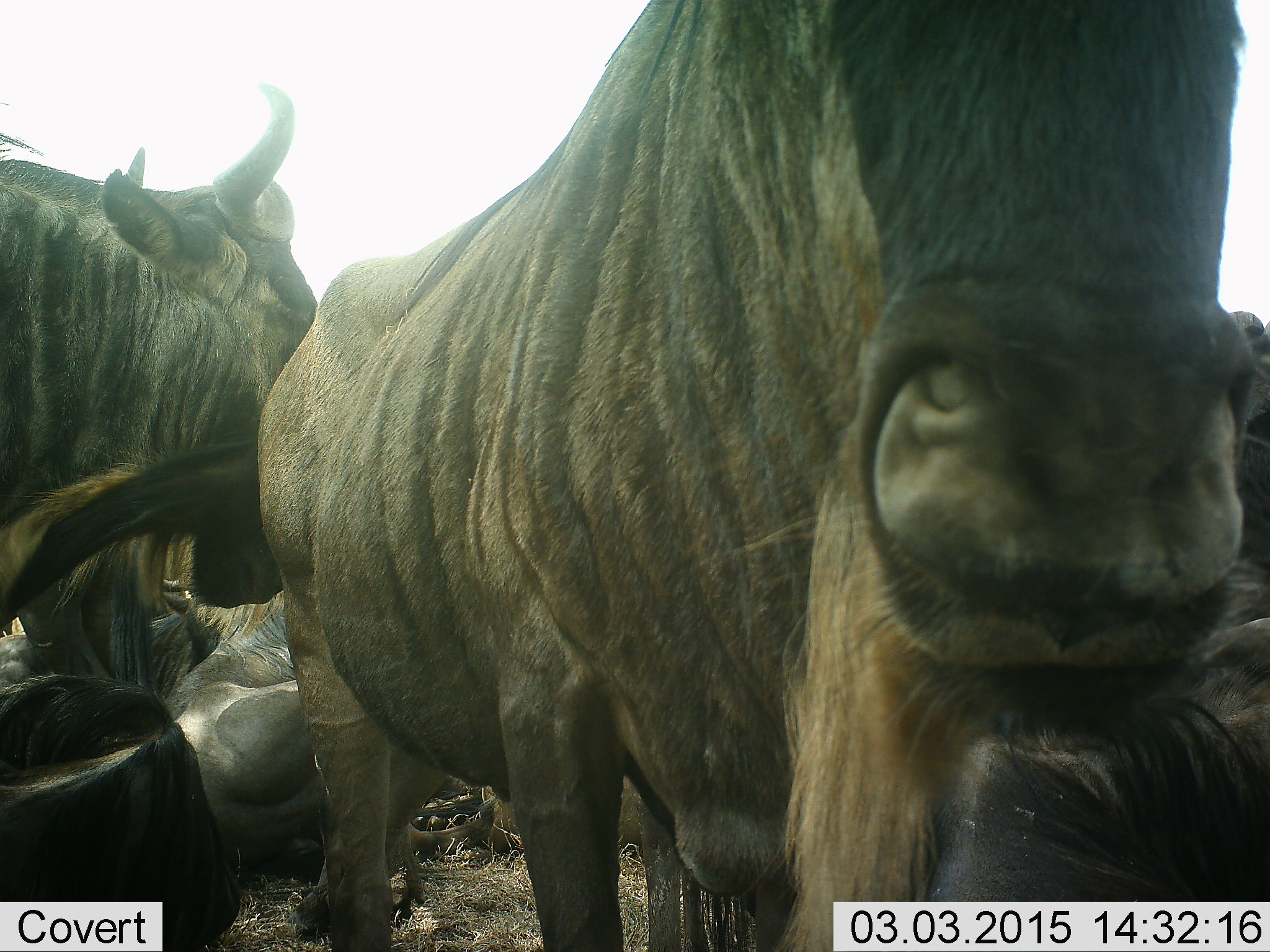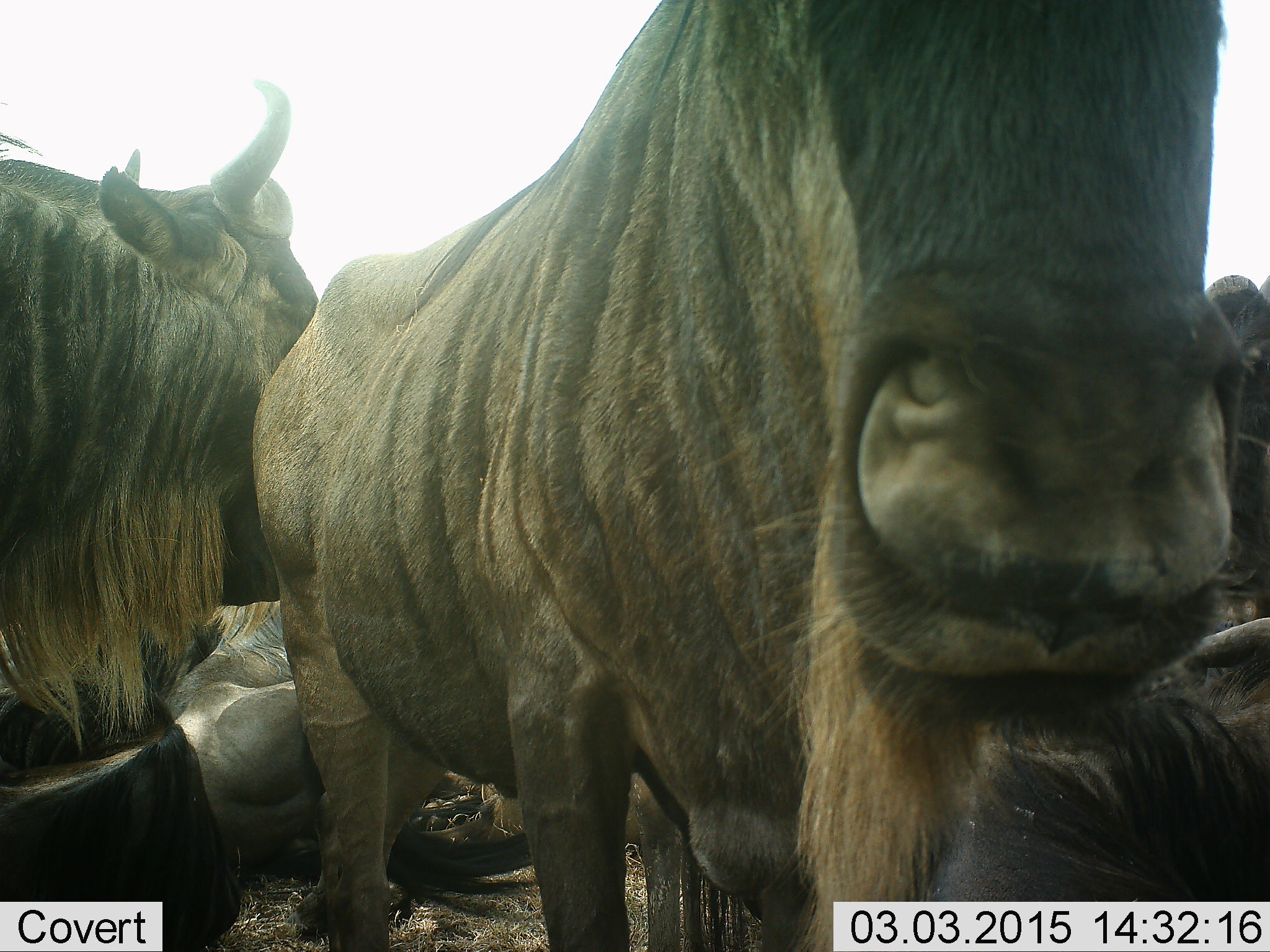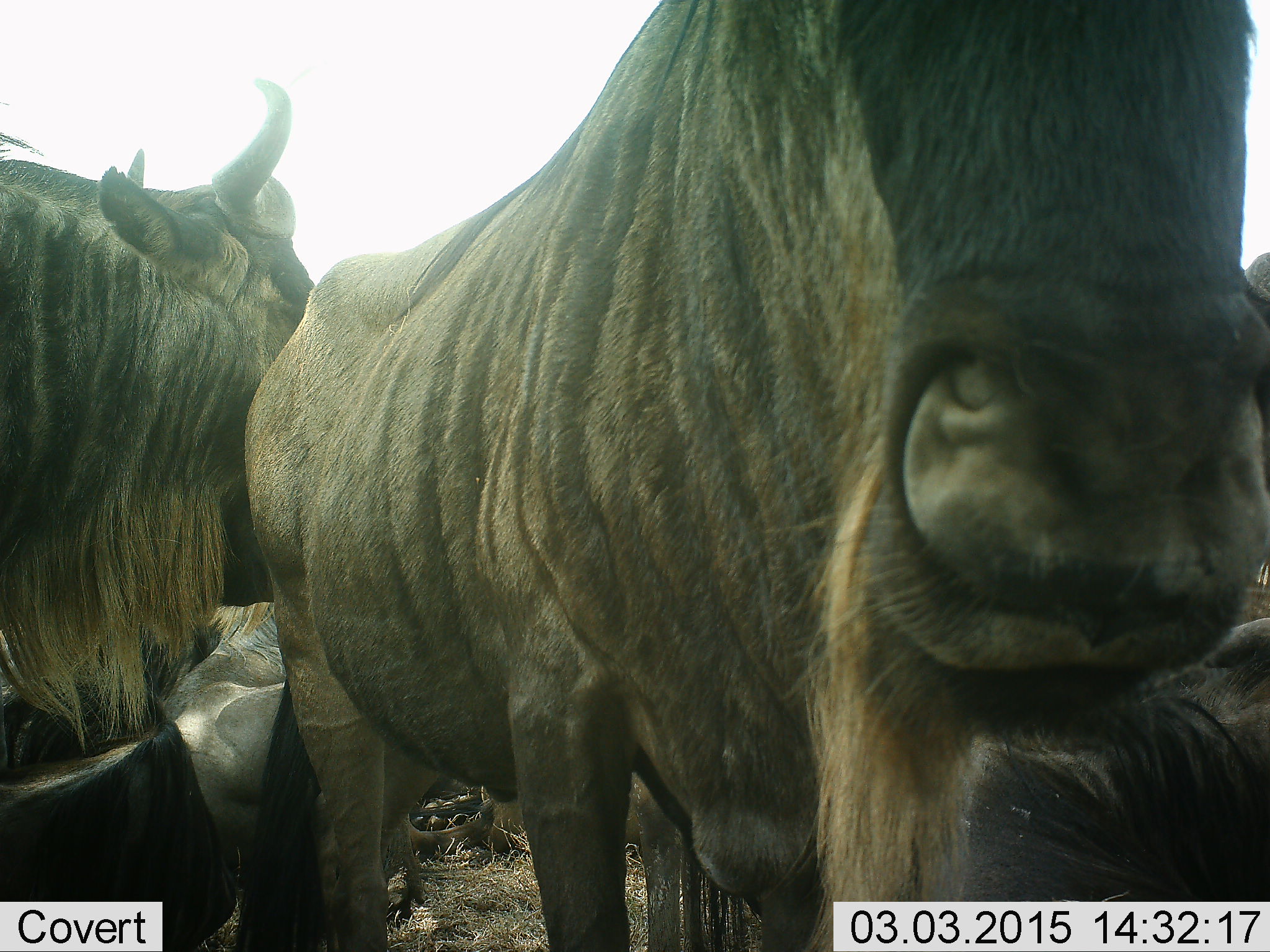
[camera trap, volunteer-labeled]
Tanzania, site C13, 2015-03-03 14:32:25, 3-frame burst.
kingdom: Animalia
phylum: Chordata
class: Mammalia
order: Artiodactyla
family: Bovidae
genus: Connochaetes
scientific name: Connochaetes taurinus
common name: blue wildebeest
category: wildebeest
Wildebeest (blue wildebeest) (Connochaetes taurinus), count 6. Behavior (volunteer vote fractions): standing 90%, resting 60%, moving 10%, interacting 10%. Young present (vote fraction): 10%. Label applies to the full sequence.